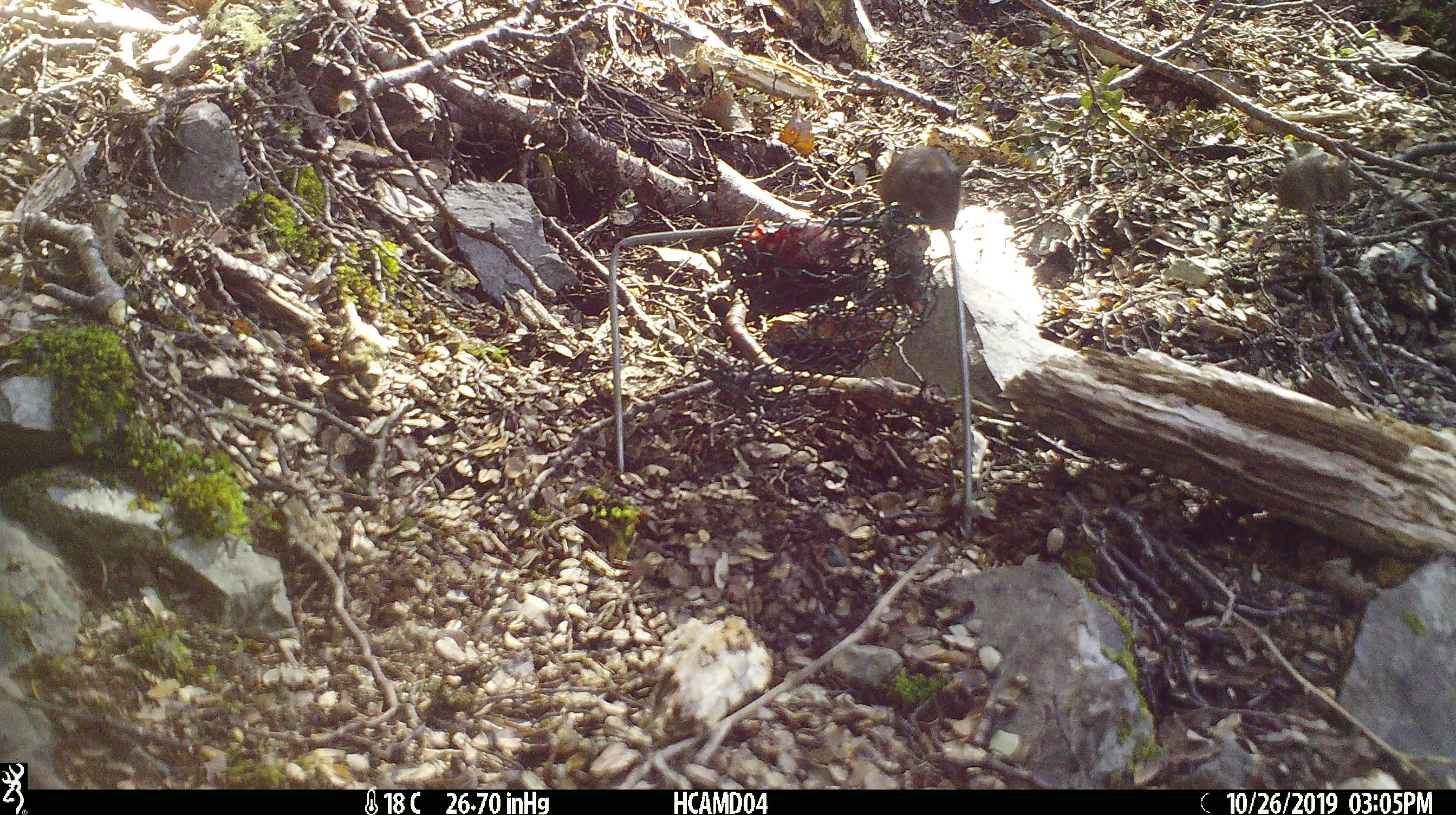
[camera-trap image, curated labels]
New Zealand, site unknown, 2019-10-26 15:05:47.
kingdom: Animalia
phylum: Chordata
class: Mammalia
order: Rodentia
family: Muridae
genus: Mus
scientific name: Mus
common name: mouse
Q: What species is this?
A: Mouse (Mus).